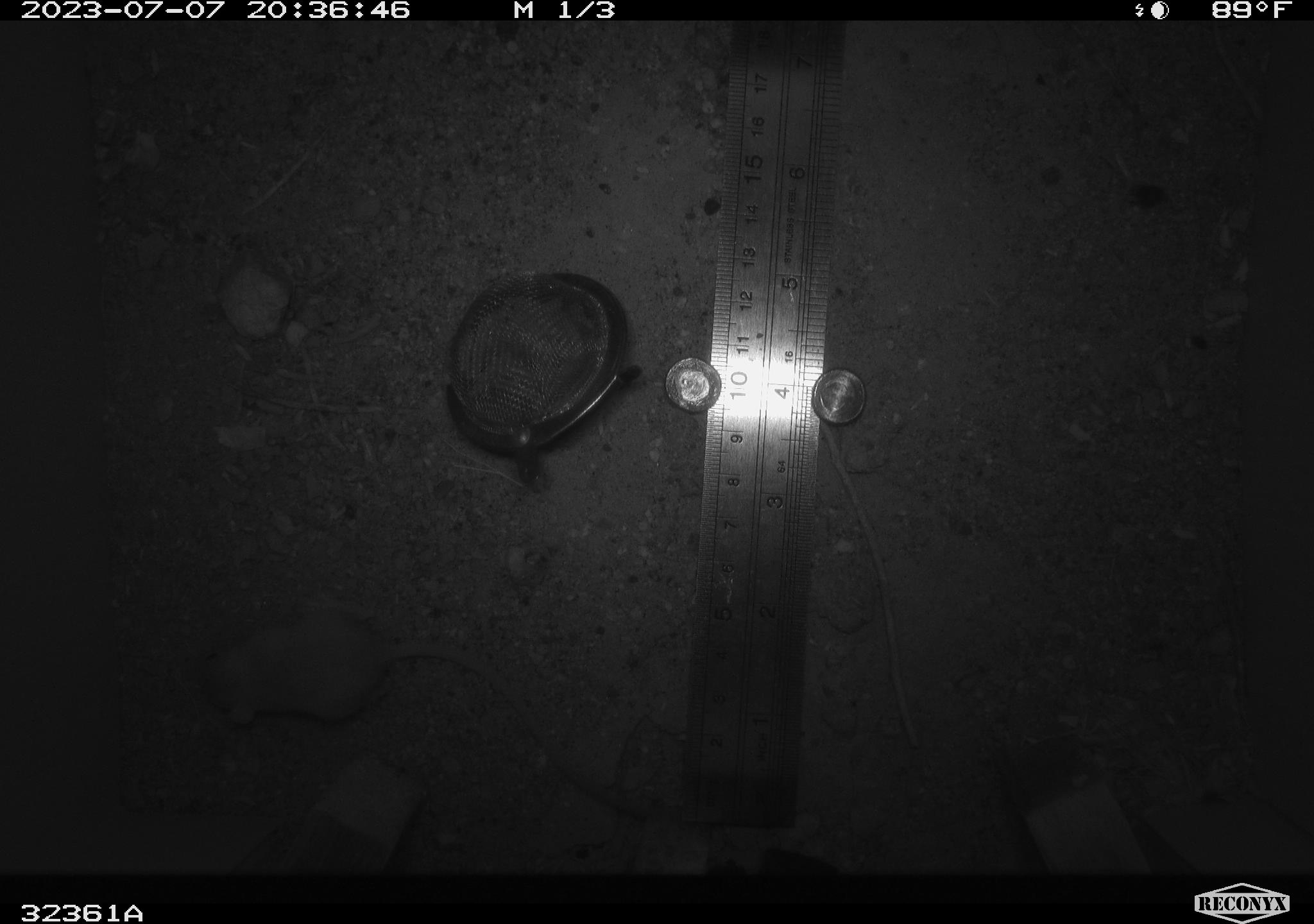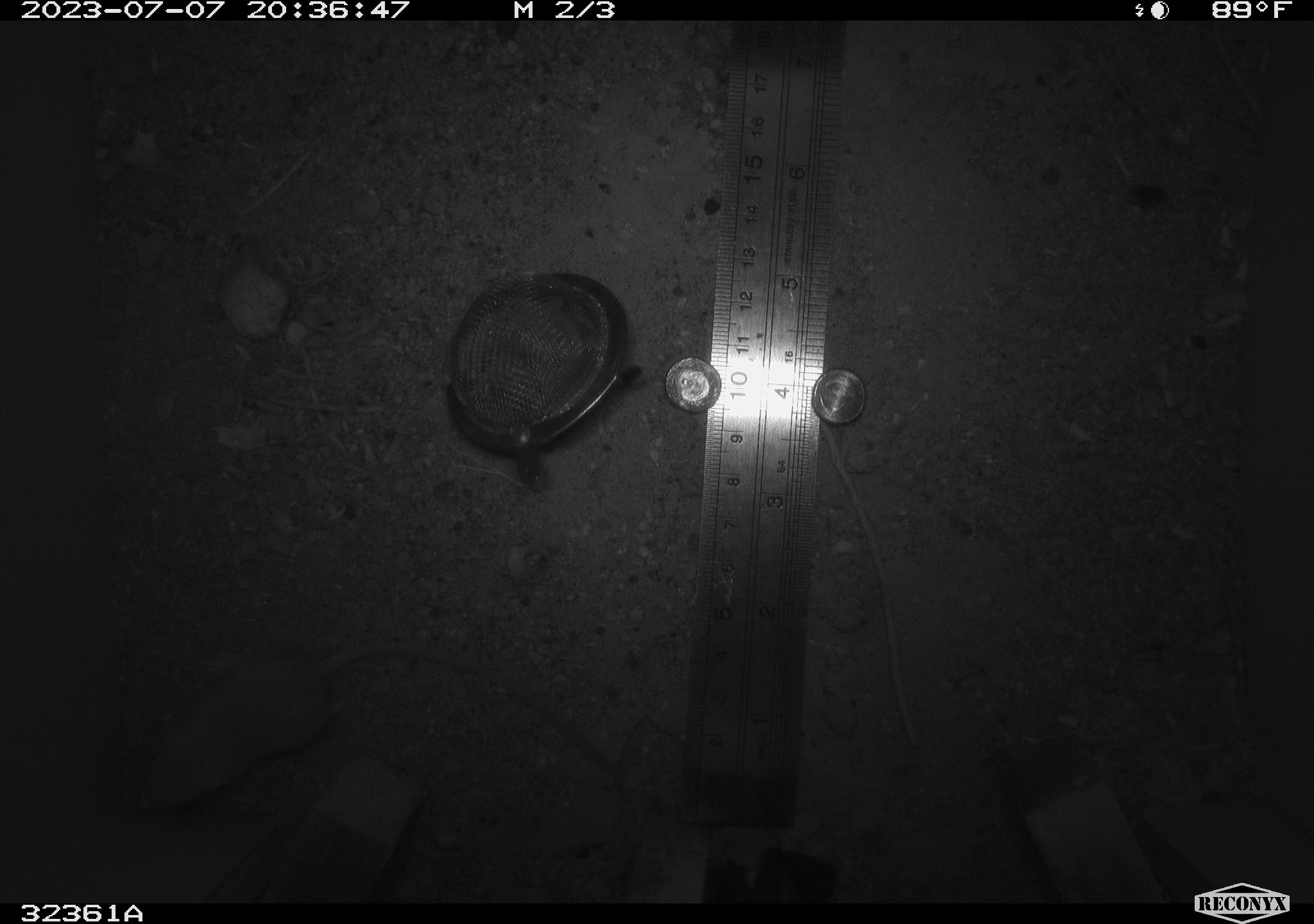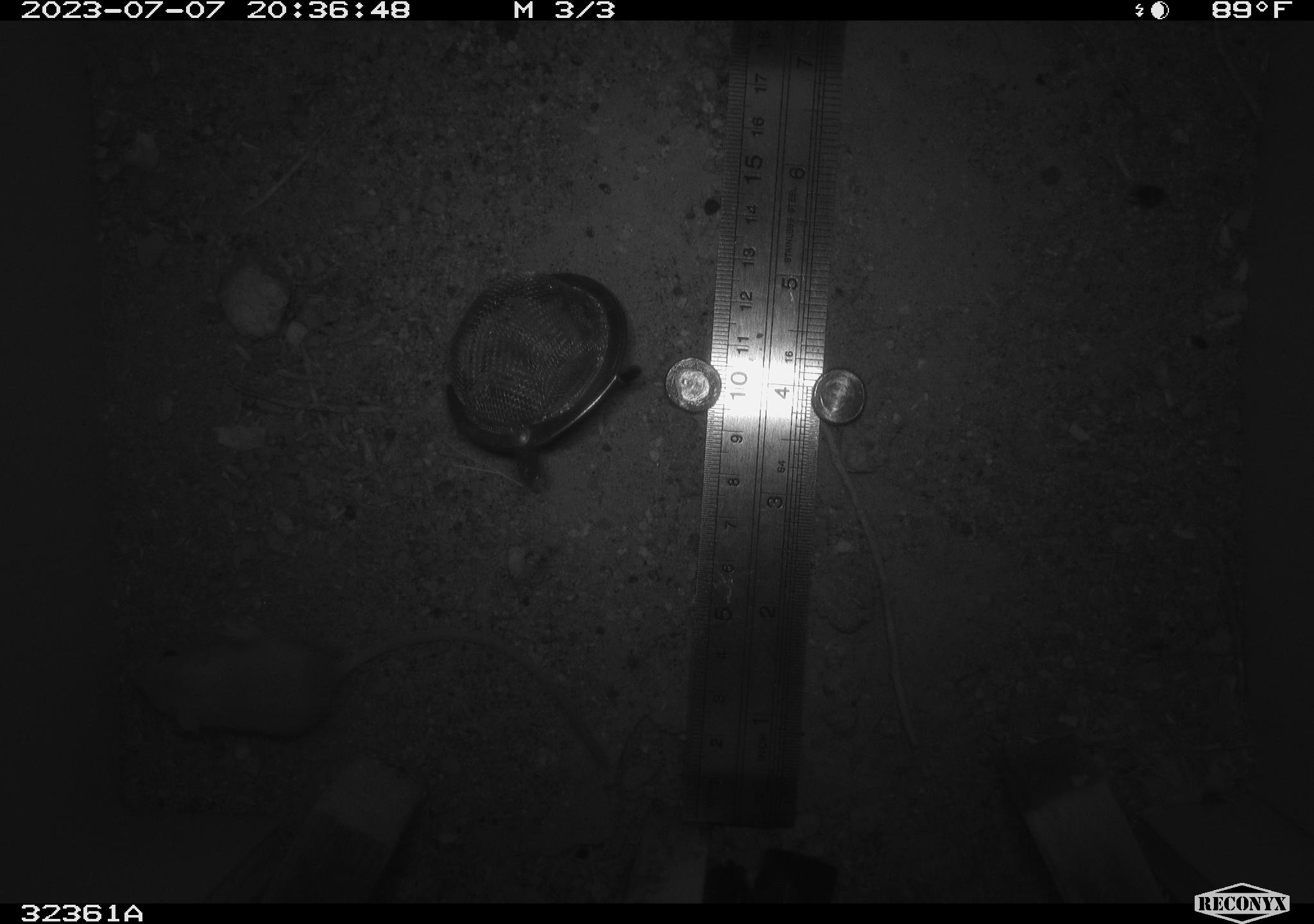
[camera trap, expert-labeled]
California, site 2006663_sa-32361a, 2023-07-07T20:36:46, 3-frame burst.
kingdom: Animalia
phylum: Chordata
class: Mammalia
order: Rodentia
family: Heteromyidae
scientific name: Heteromyidae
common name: kangaroo rats and pocket mice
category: heteromyidae family